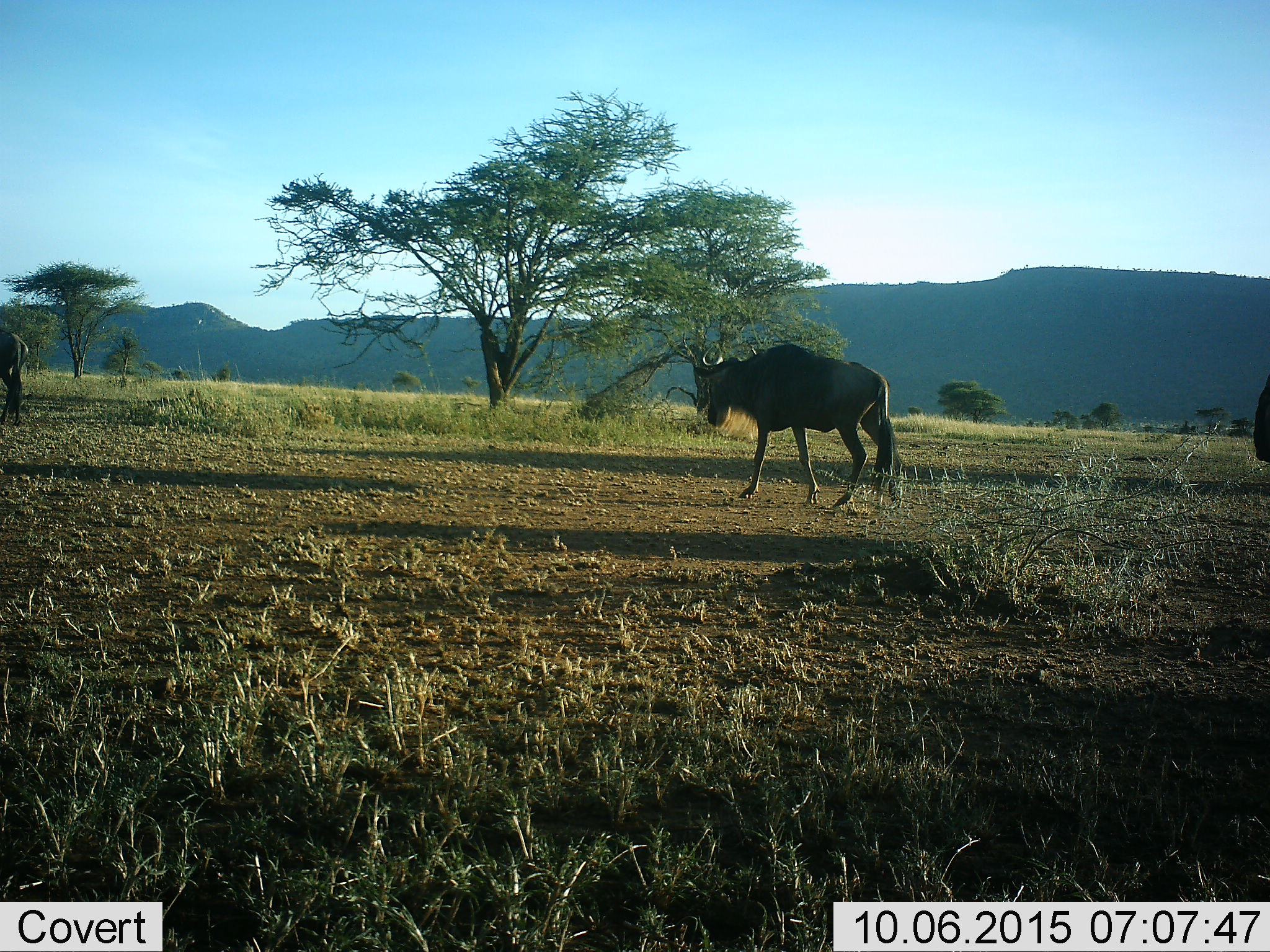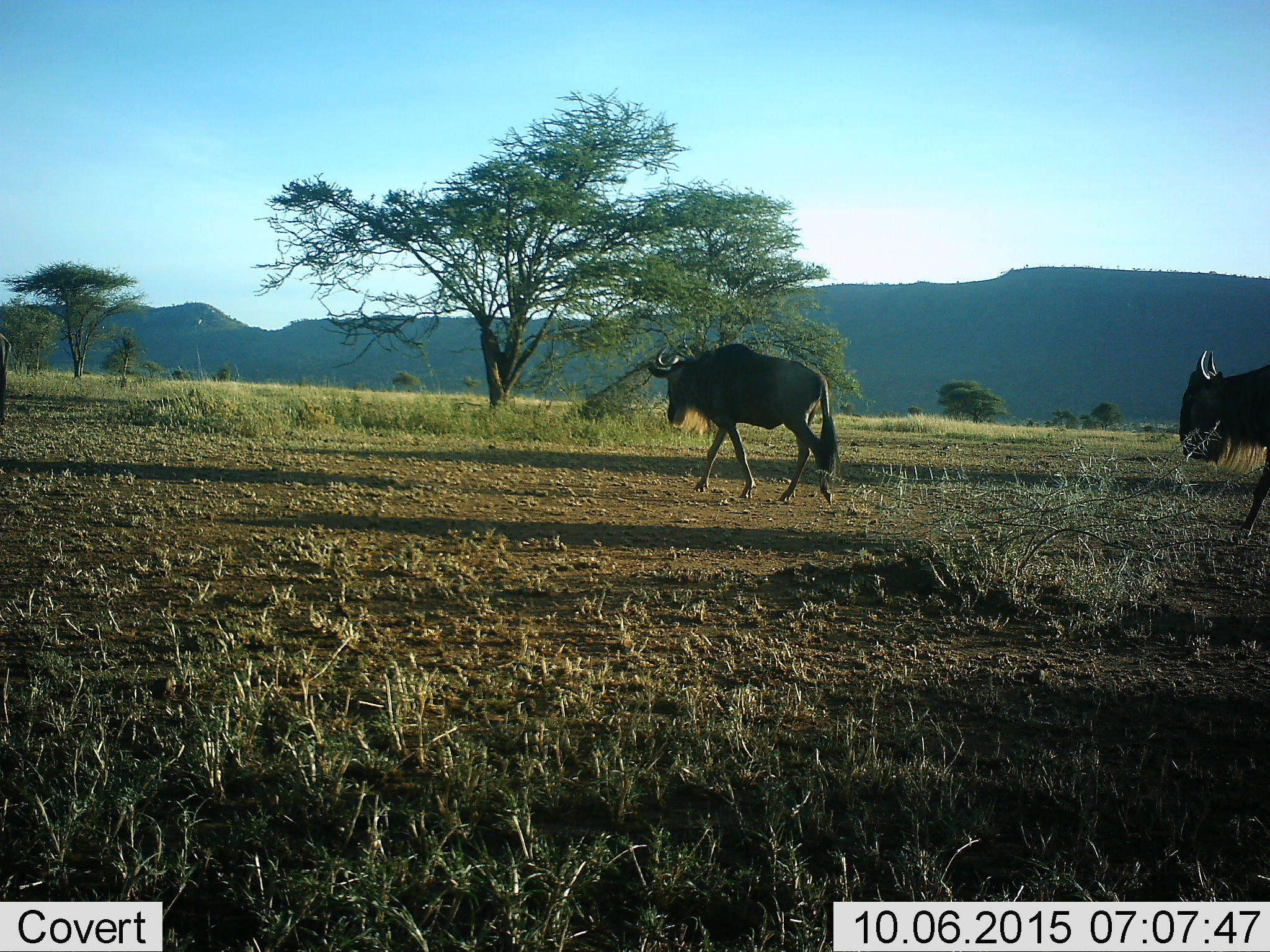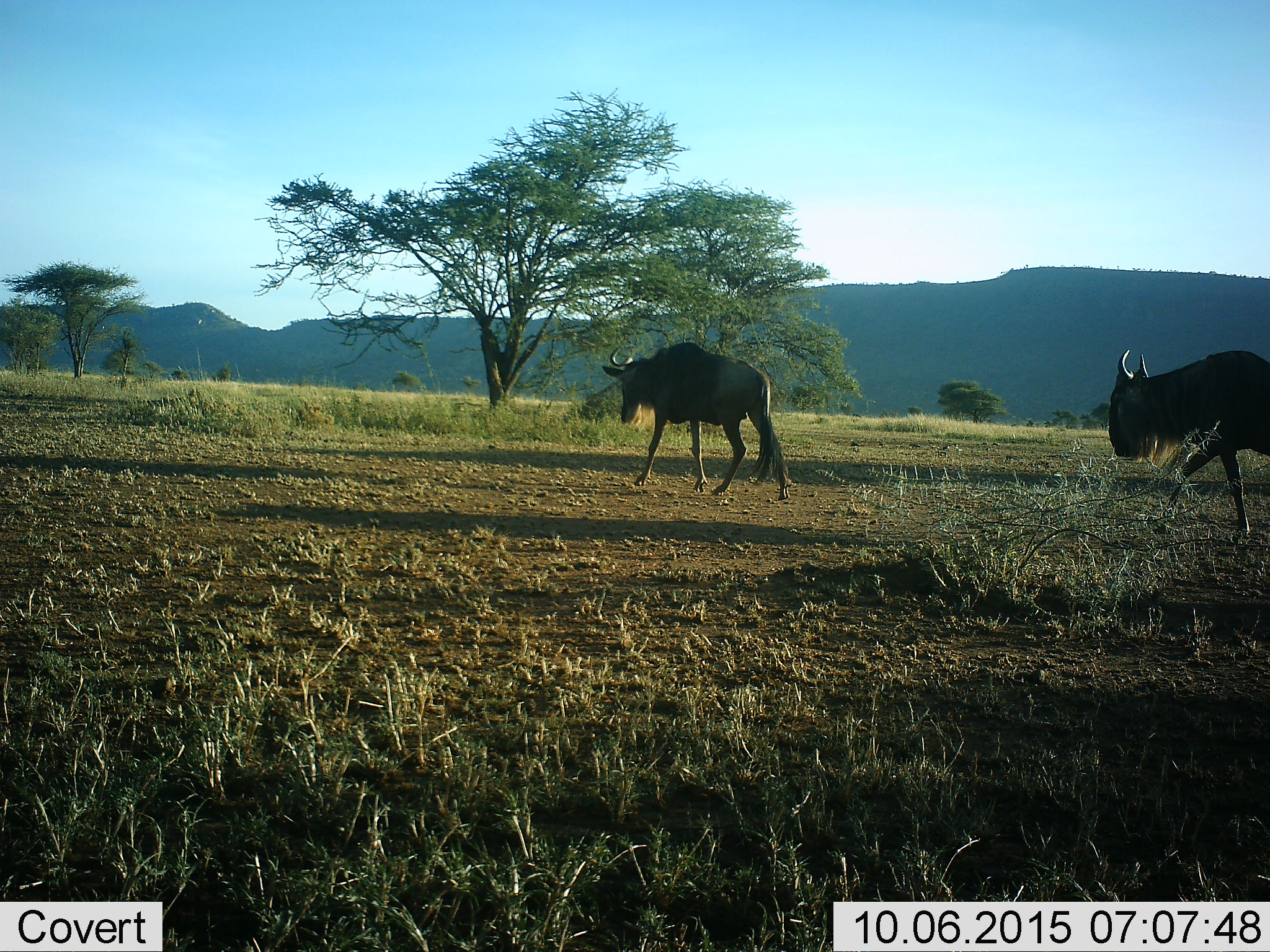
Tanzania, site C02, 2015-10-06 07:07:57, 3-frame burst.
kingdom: Animalia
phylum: Chordata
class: Mammalia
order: Artiodactyla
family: Bovidae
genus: Connochaetes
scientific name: Connochaetes taurinus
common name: blue wildebeest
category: wildebeest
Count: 3.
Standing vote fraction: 6%.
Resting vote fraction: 0%.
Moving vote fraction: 88%.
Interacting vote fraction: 0%.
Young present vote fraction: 0%.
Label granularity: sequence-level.